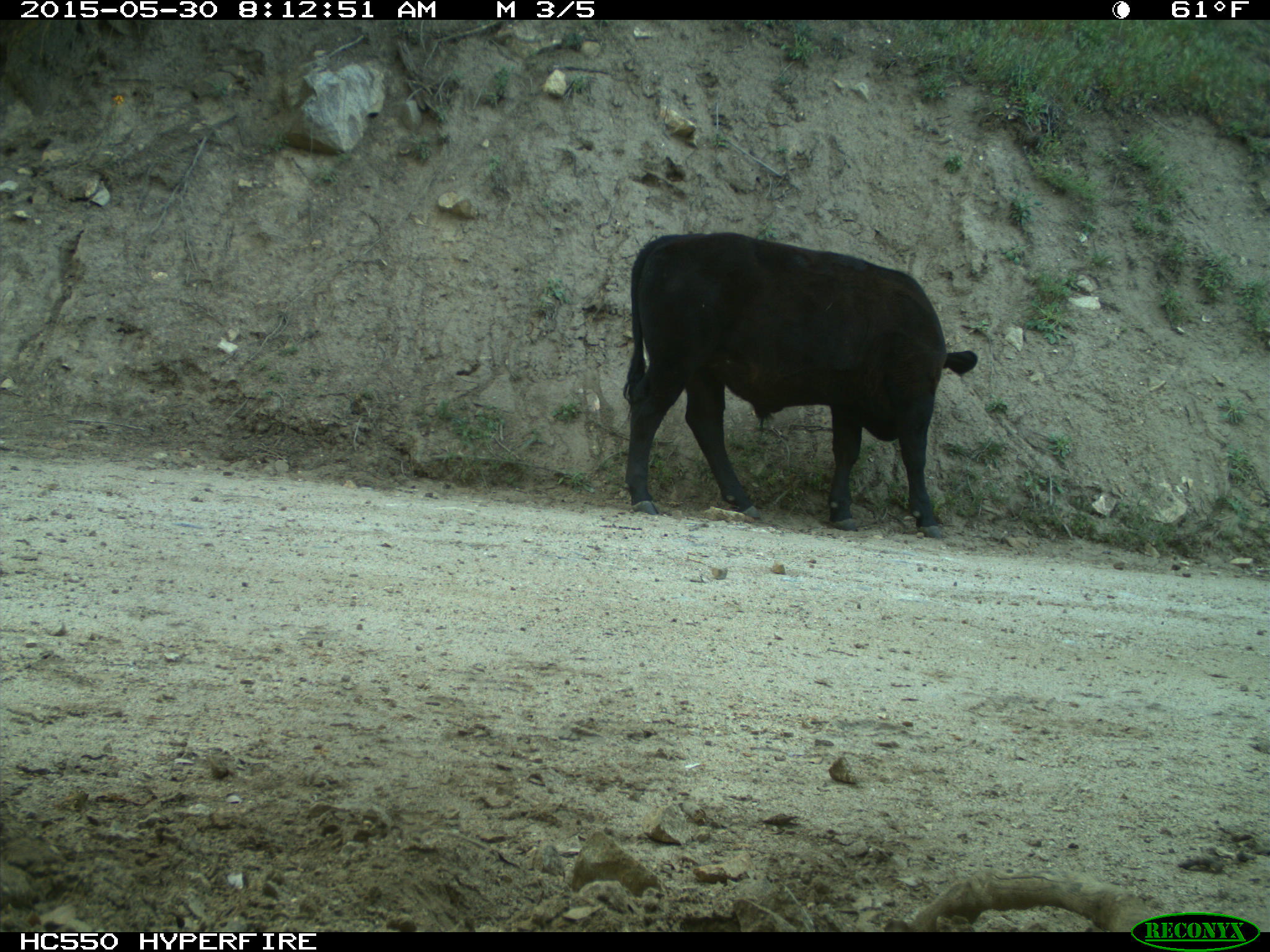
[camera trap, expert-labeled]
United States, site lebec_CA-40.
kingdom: Animalia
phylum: Chordata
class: Mammalia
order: Artiodactyla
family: Bovidae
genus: Bos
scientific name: Bos taurus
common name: domestic cow